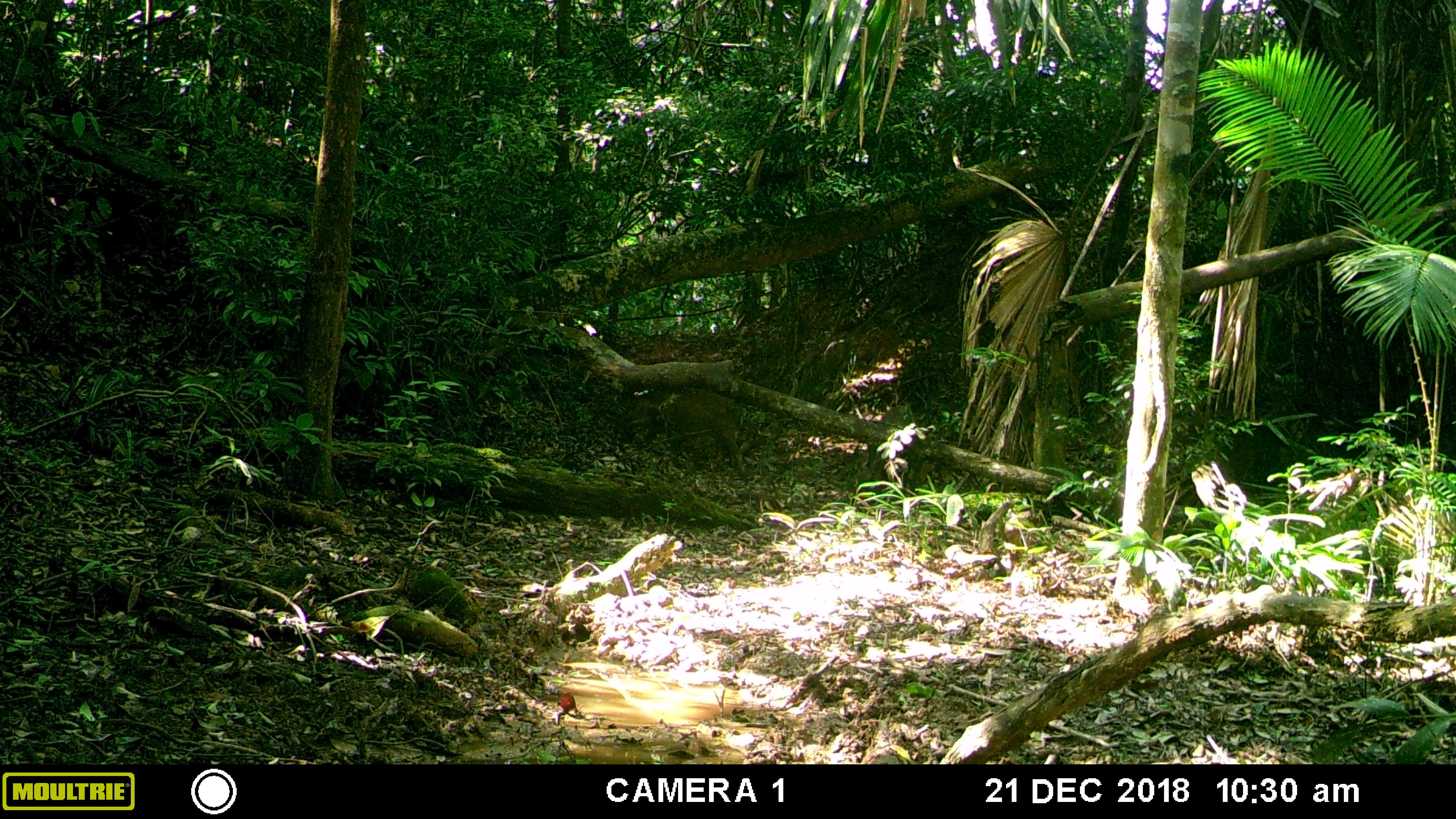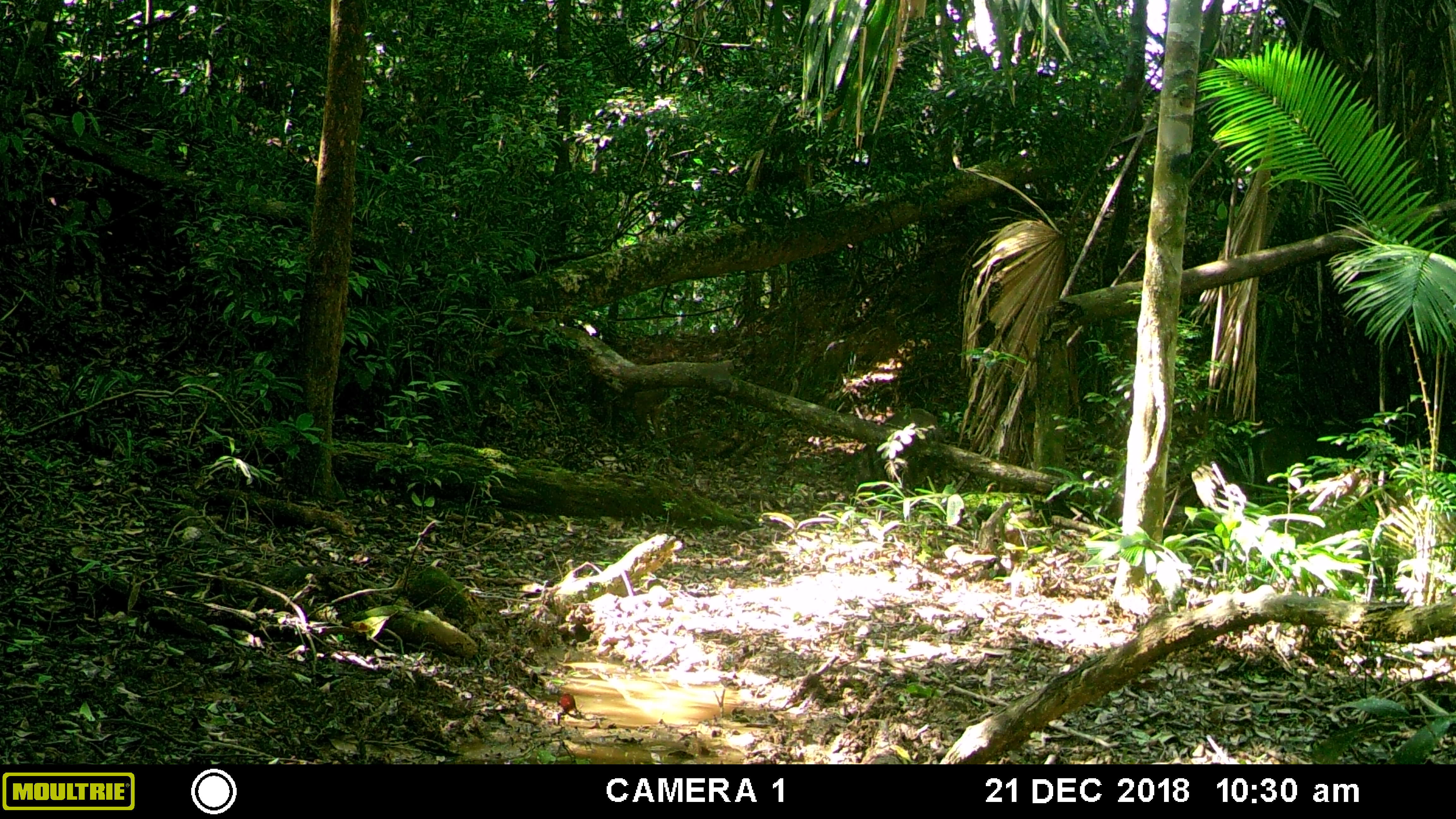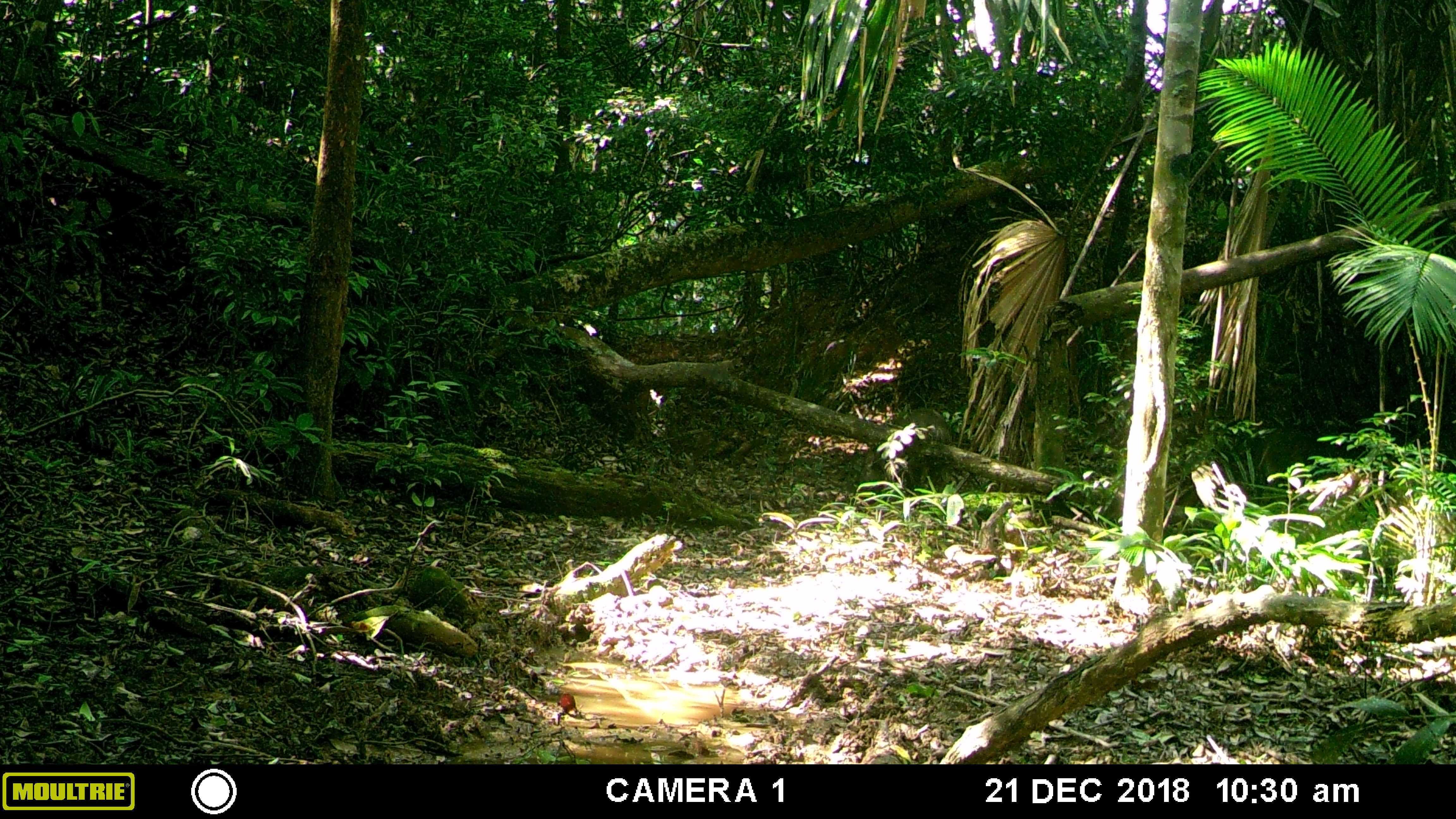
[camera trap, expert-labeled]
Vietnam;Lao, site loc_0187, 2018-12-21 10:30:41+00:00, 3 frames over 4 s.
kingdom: Animalia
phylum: Chordata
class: Mammalia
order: Artiodactyla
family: Suidae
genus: Sus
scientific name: Sus scrofa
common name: eurasian wild pig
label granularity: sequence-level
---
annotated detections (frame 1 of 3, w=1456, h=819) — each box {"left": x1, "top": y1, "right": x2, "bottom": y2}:
eurasian wild pig: {"left": 639, "top": 384, "right": 750, "bottom": 482}; {"left": 858, "top": 405, "right": 926, "bottom": 489}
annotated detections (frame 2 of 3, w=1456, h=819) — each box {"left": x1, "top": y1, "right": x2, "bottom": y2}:
eurasian wild pig: {"left": 853, "top": 408, "right": 940, "bottom": 503}; {"left": 591, "top": 362, "right": 672, "bottom": 437}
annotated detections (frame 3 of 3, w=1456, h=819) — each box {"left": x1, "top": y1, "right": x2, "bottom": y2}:
eurasian wild pig: {"left": 857, "top": 408, "right": 952, "bottom": 512}; {"left": 585, "top": 358, "right": 650, "bottom": 427}